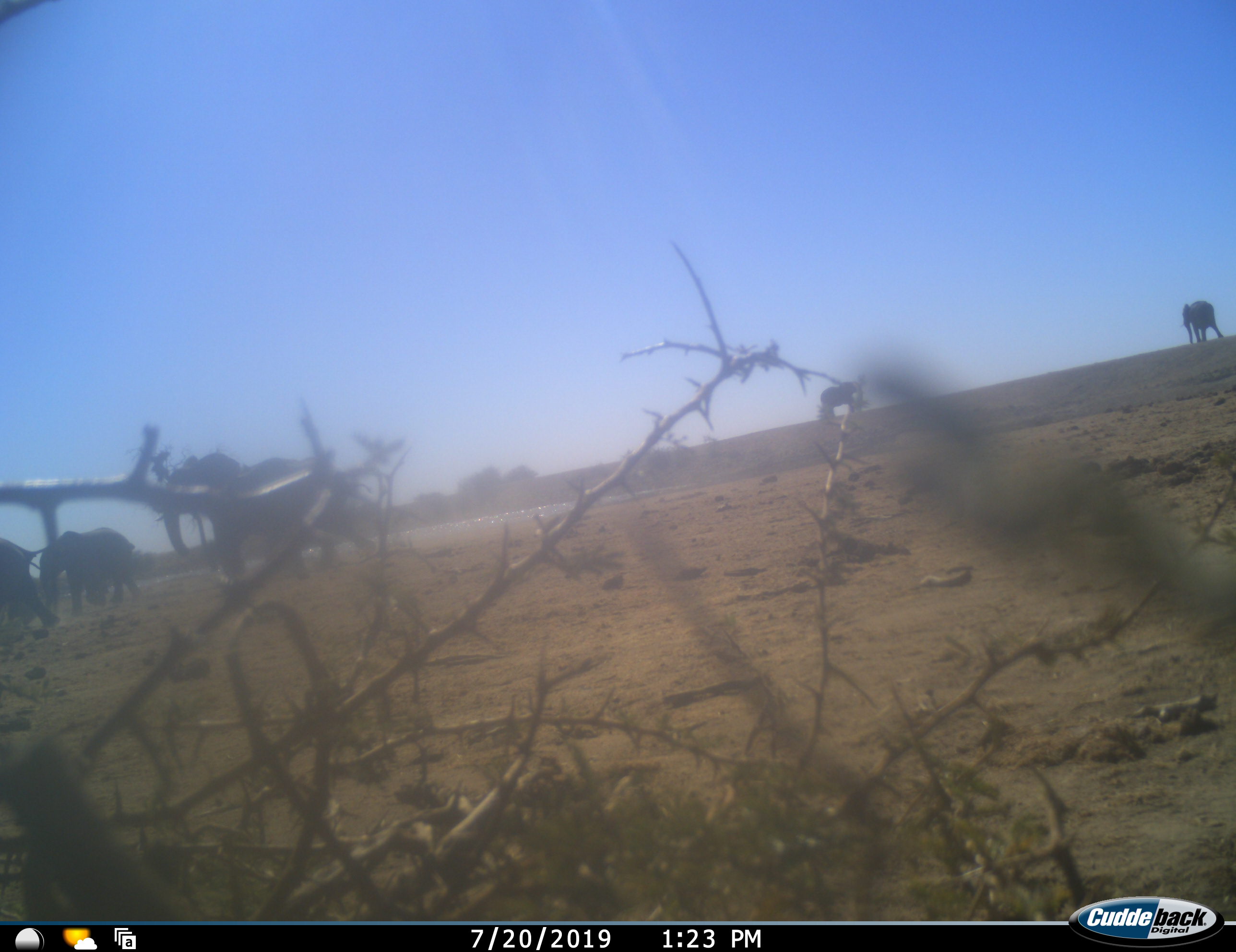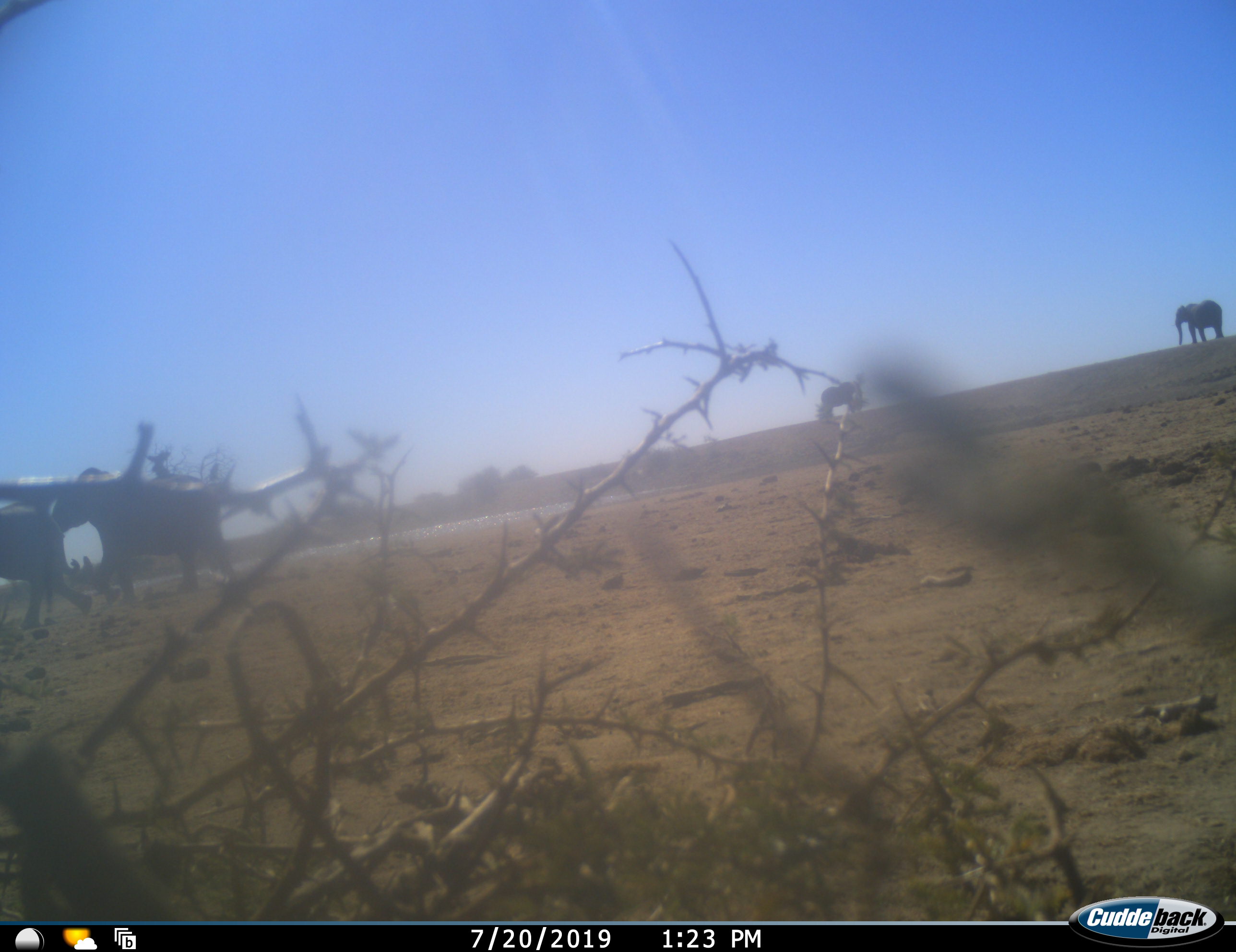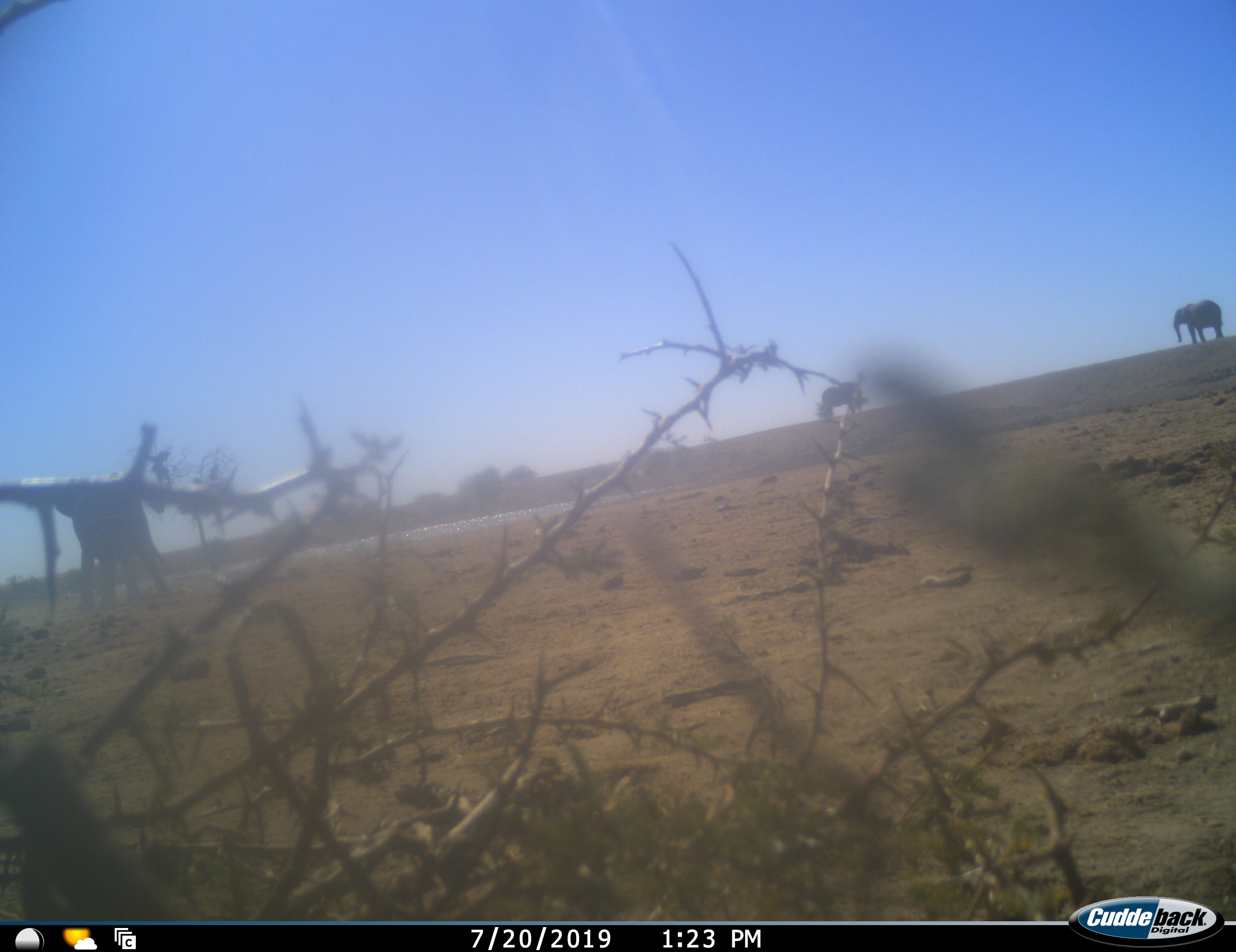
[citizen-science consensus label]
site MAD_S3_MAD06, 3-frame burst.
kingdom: Animalia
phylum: Chordata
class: Mammalia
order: Proboscidea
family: Elephantidae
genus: Loxodonta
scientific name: Loxodonta africana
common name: african bush elephant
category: elephant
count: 5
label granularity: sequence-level